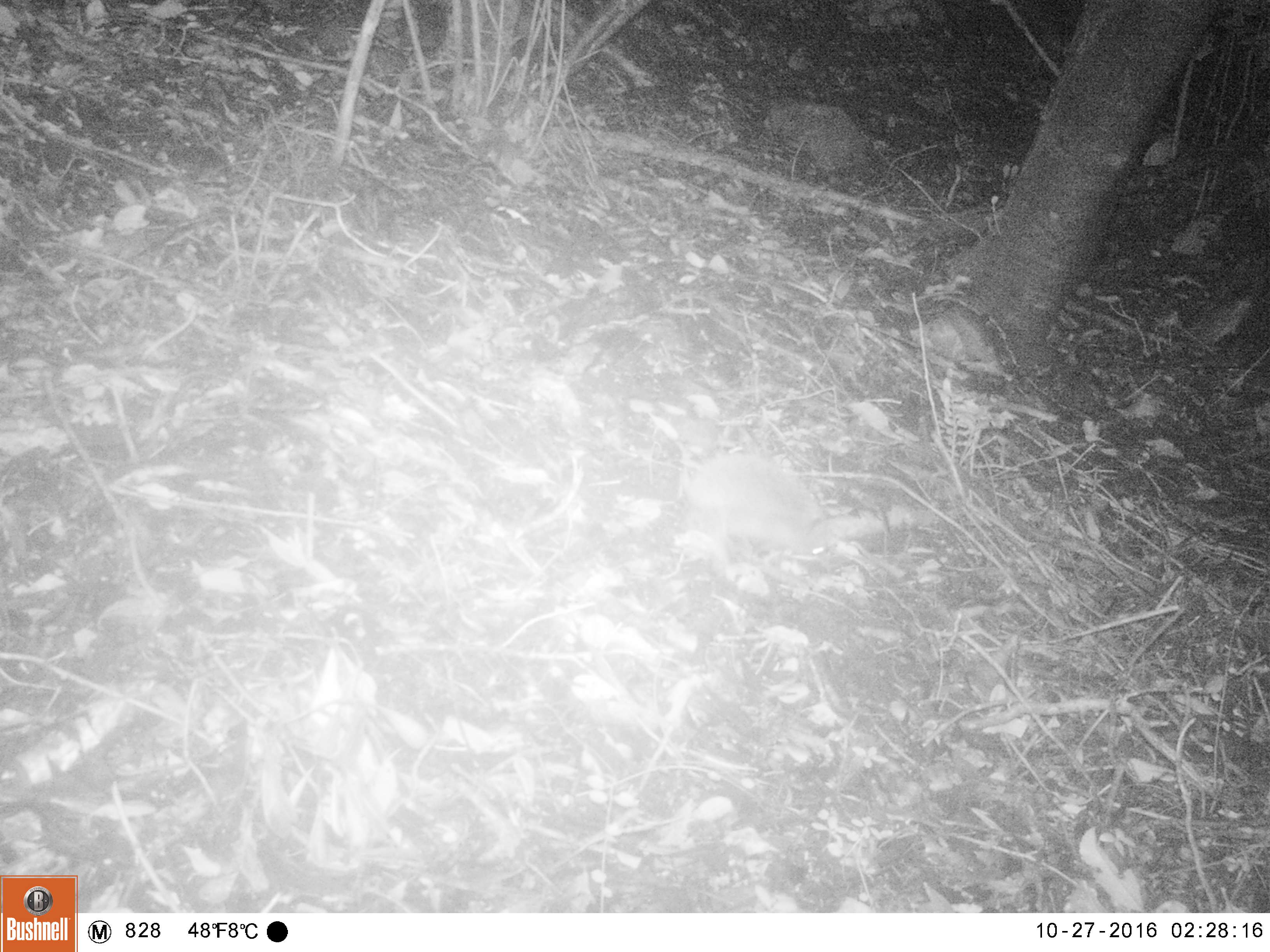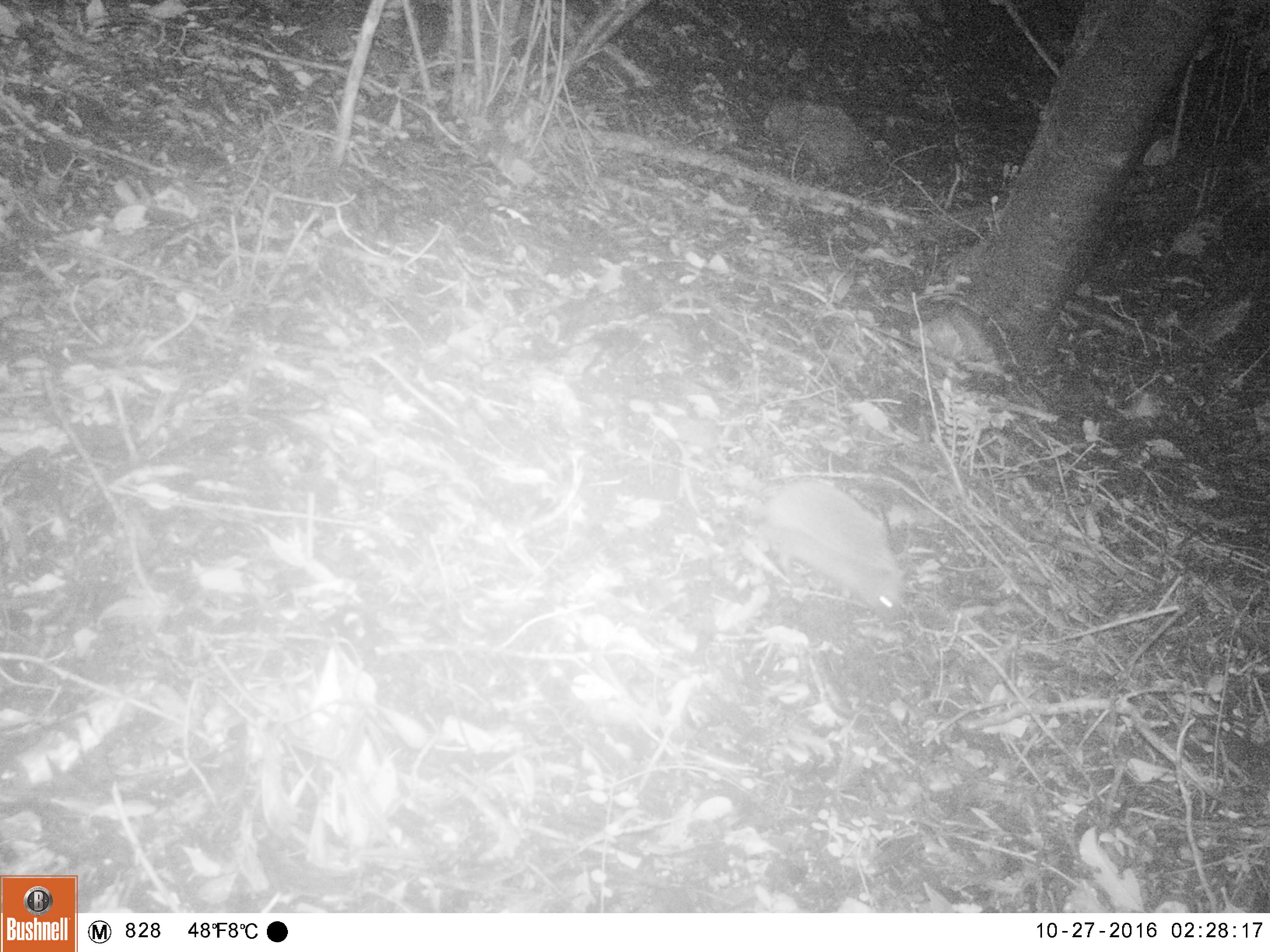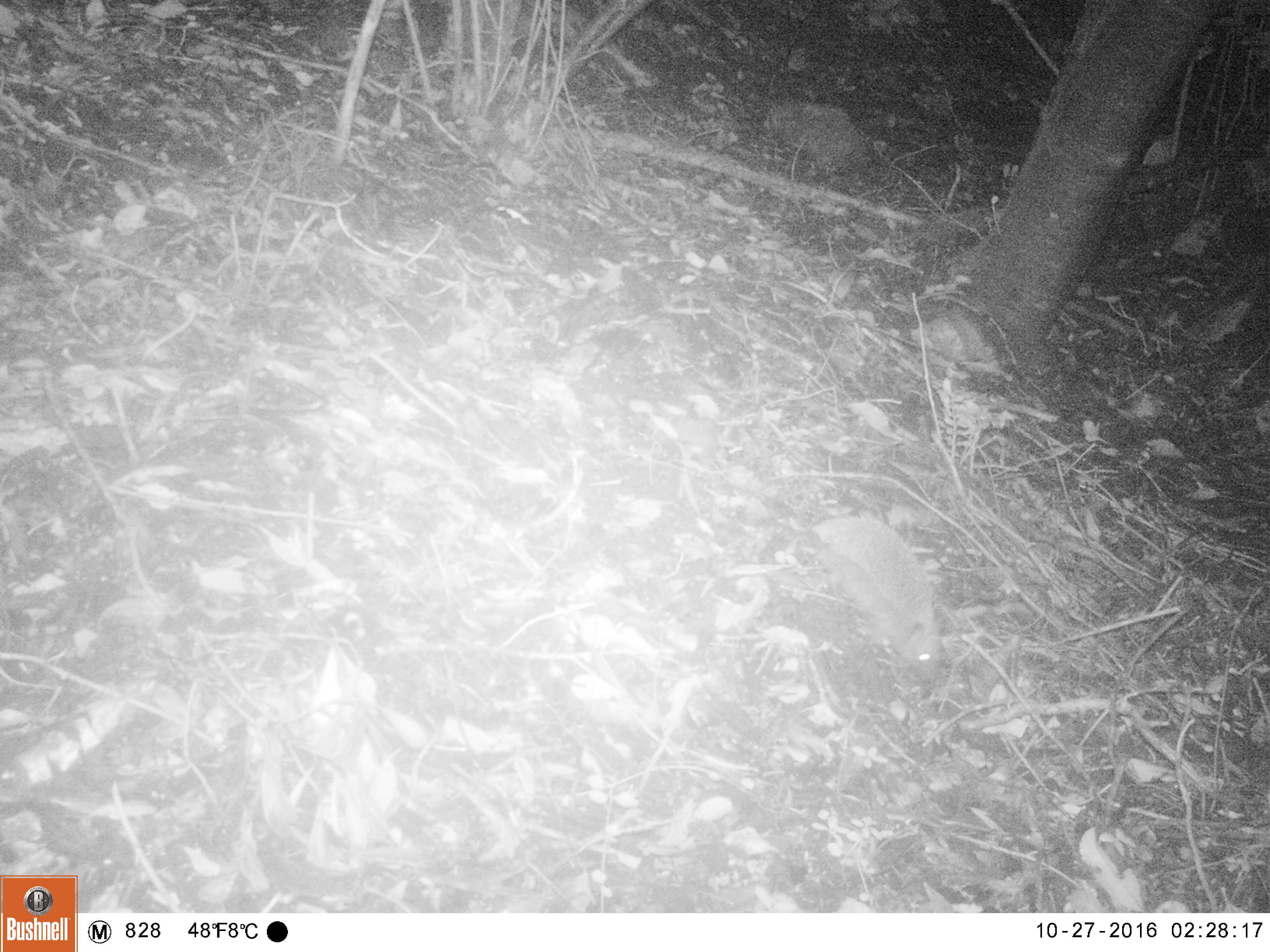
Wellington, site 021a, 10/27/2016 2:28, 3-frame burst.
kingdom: Animalia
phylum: Chordata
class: Mammalia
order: Eulipotyphla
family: Erinaceidae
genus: Erinaceus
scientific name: Erinaceus europaeus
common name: hedgehog